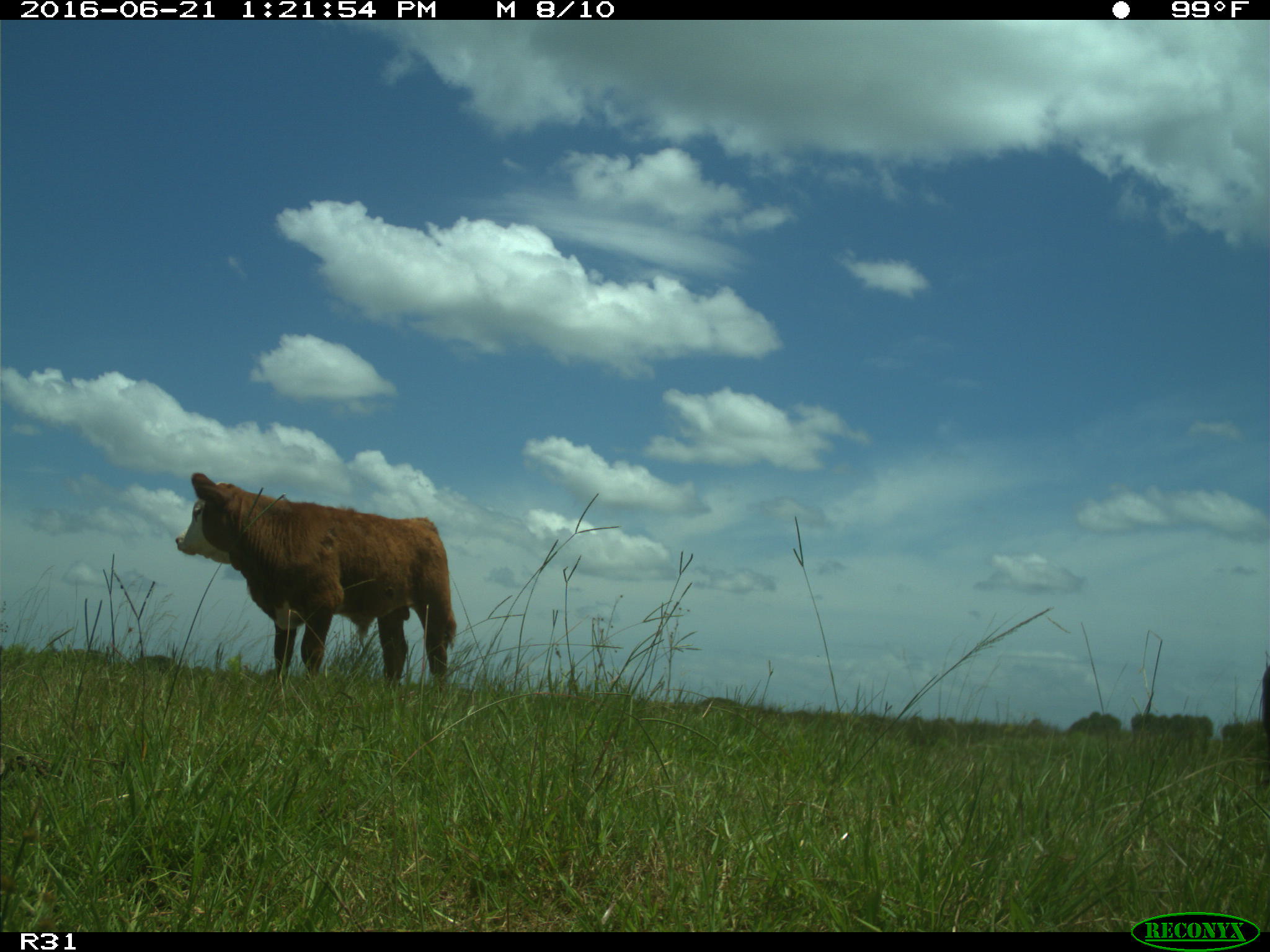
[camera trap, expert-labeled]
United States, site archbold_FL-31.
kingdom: Animalia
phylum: Chordata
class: Mammalia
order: Artiodactyla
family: Bovidae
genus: Bos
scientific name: Bos taurus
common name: domestic cow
Bos taurus (domestic cow).